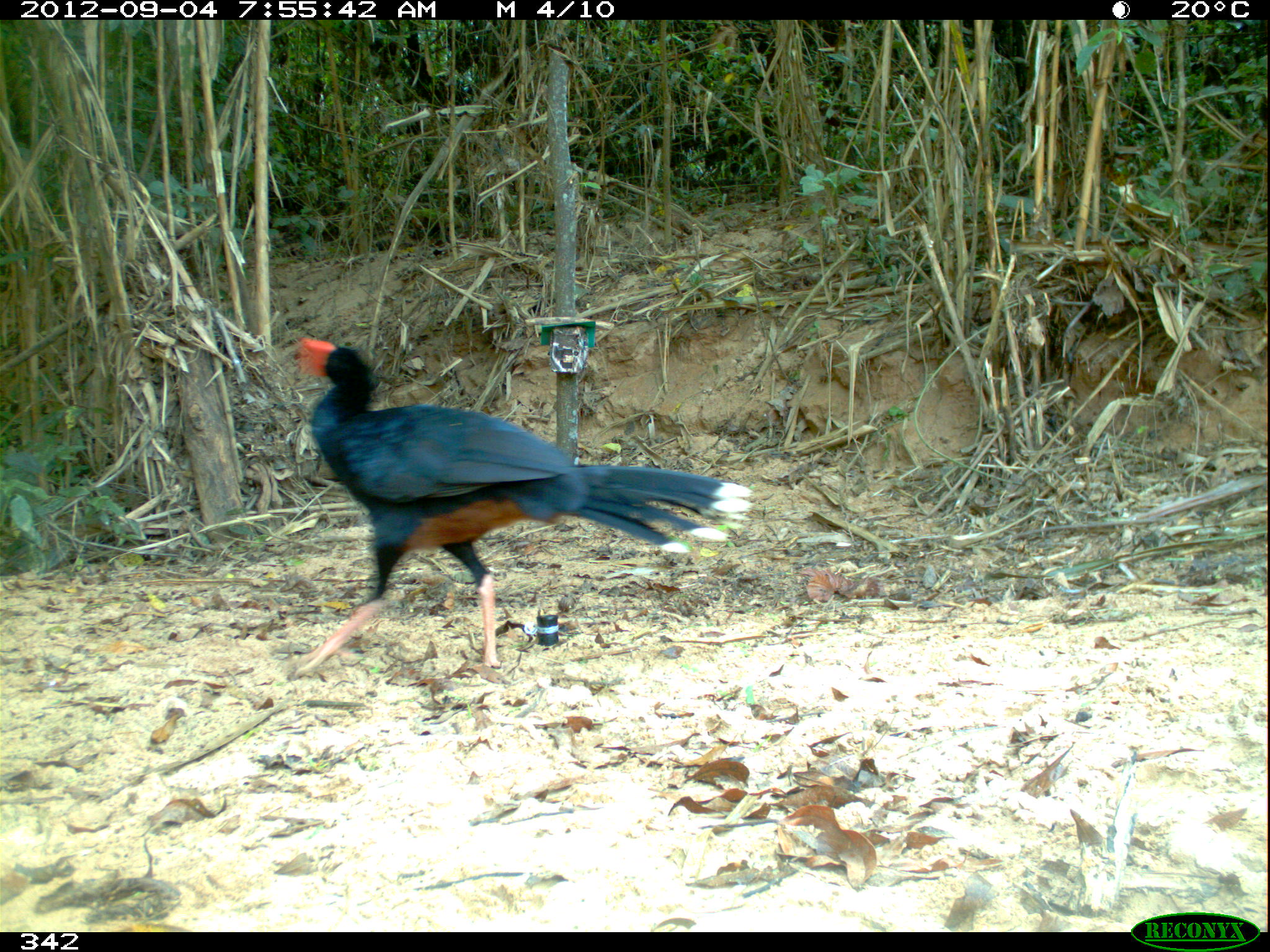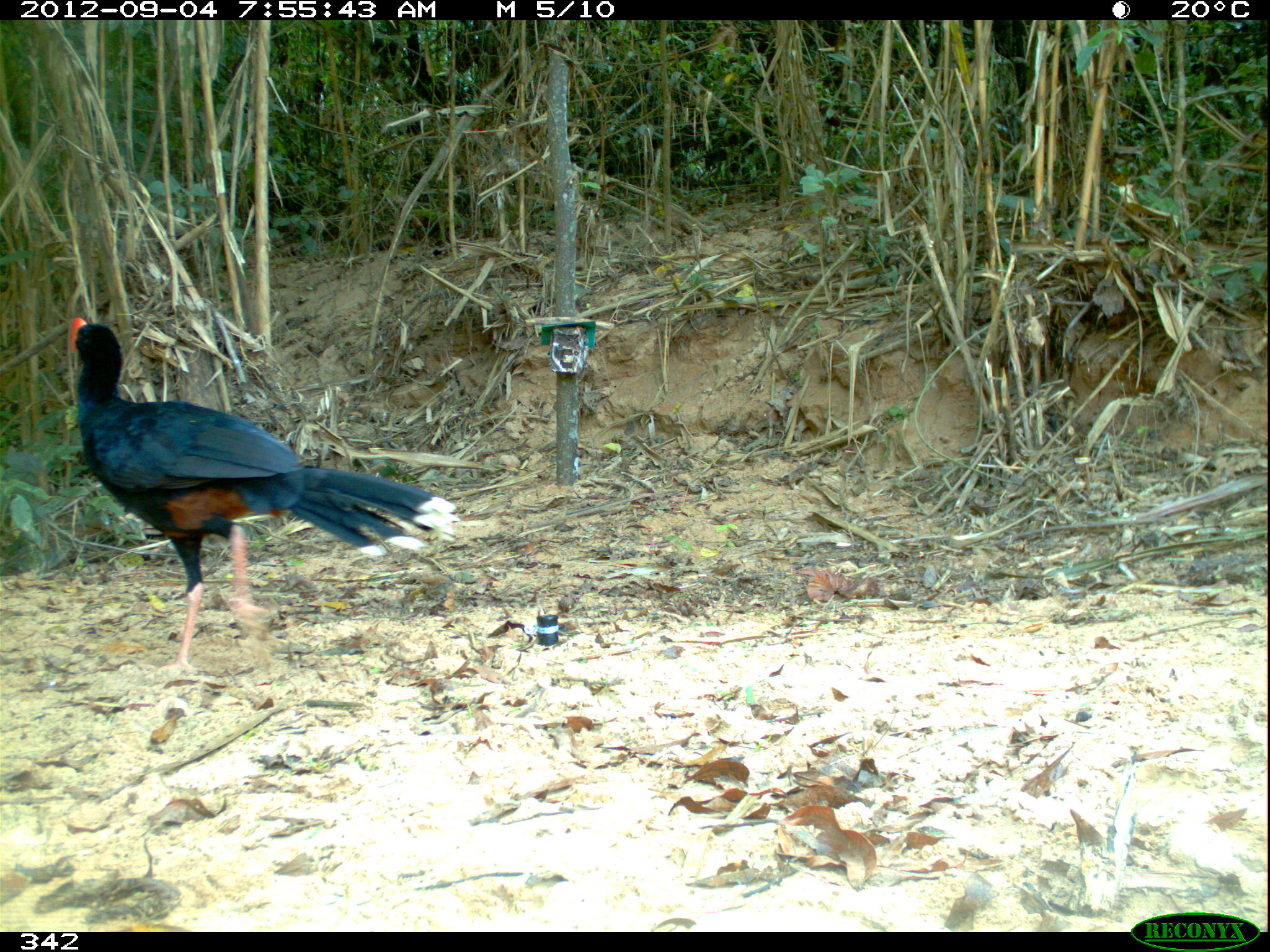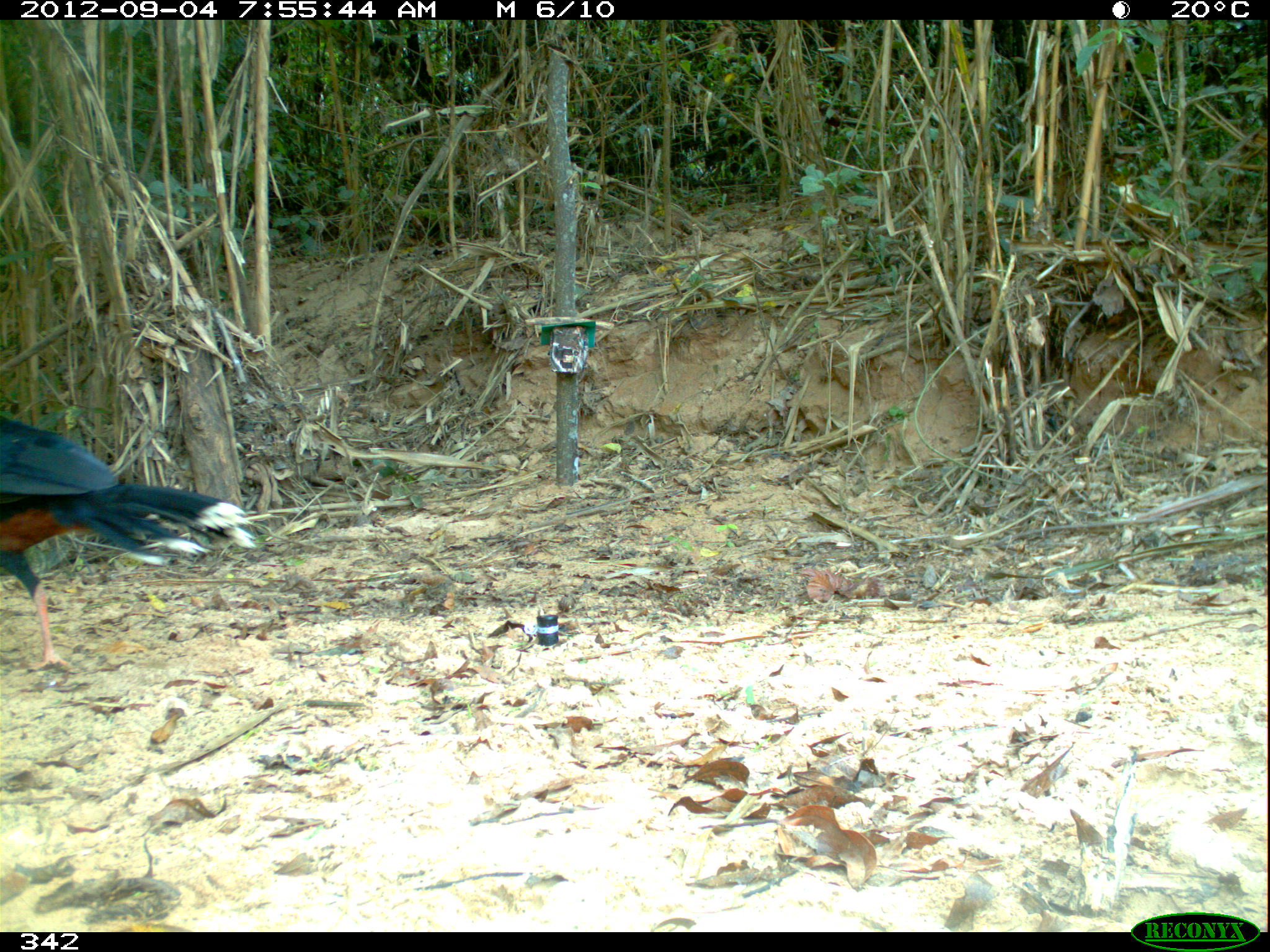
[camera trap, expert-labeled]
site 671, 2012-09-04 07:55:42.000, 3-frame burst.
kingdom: Animalia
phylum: Chordata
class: Aves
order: Galliformes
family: Cracidae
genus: Mitu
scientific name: Mitu tuberosum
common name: razor-billed curassow